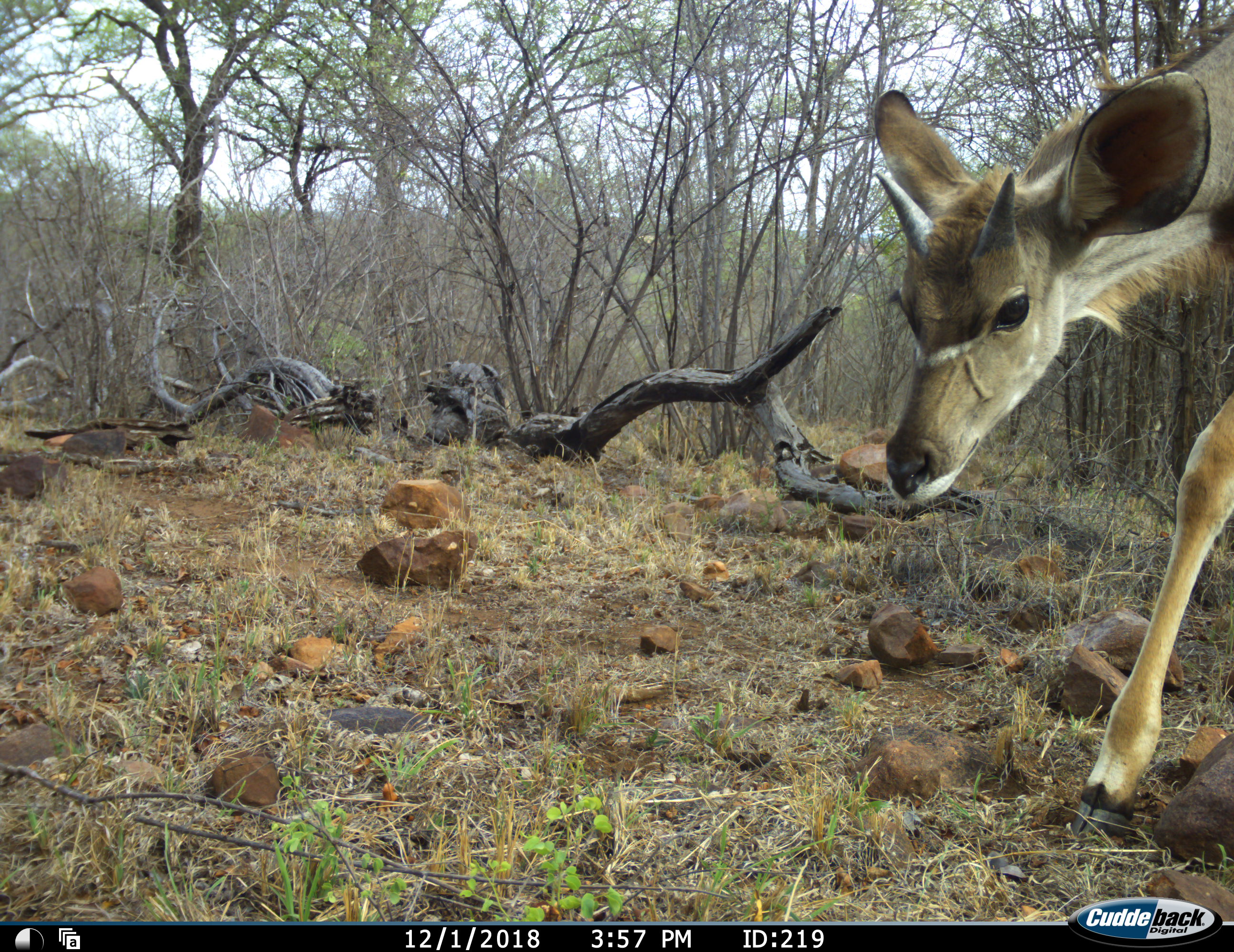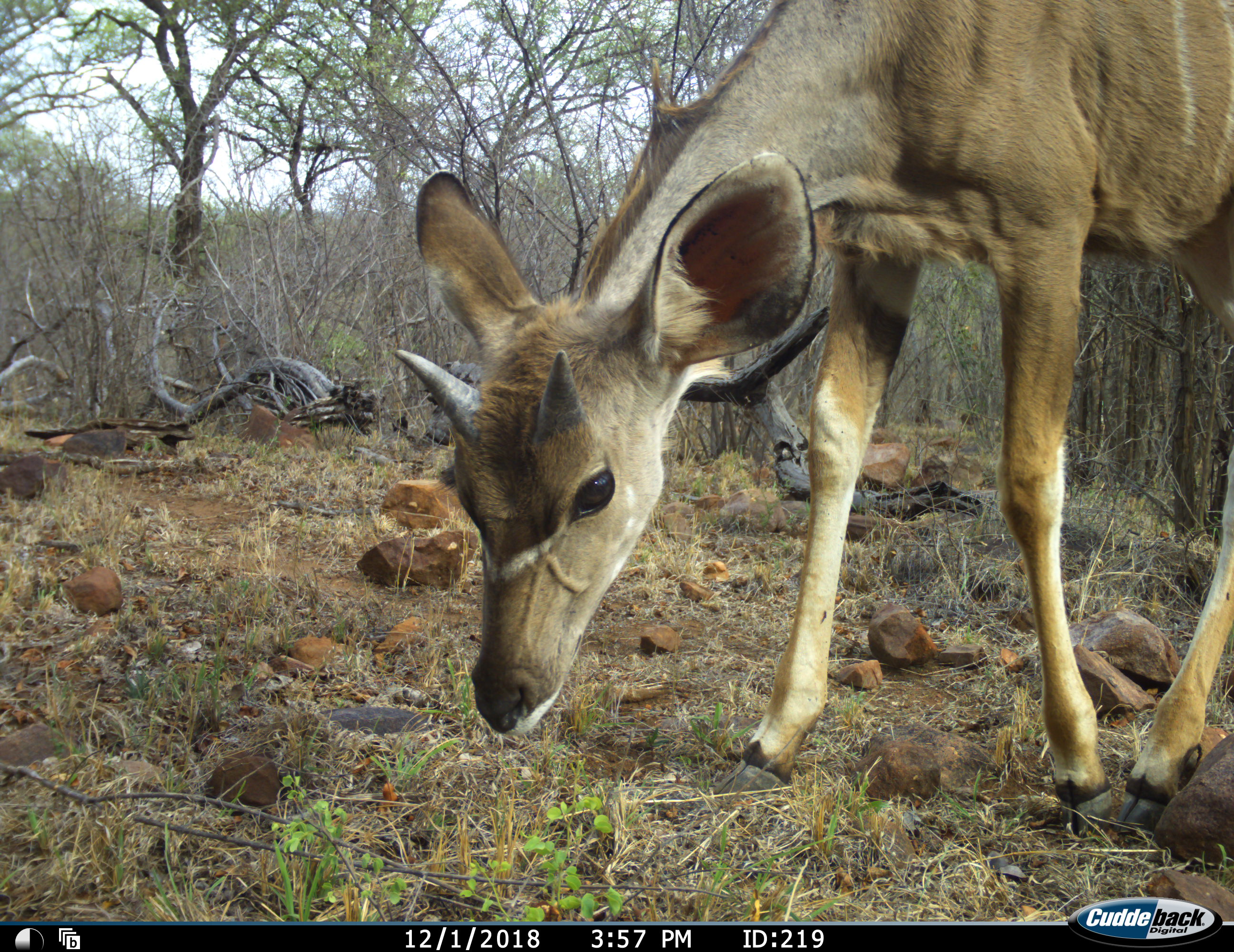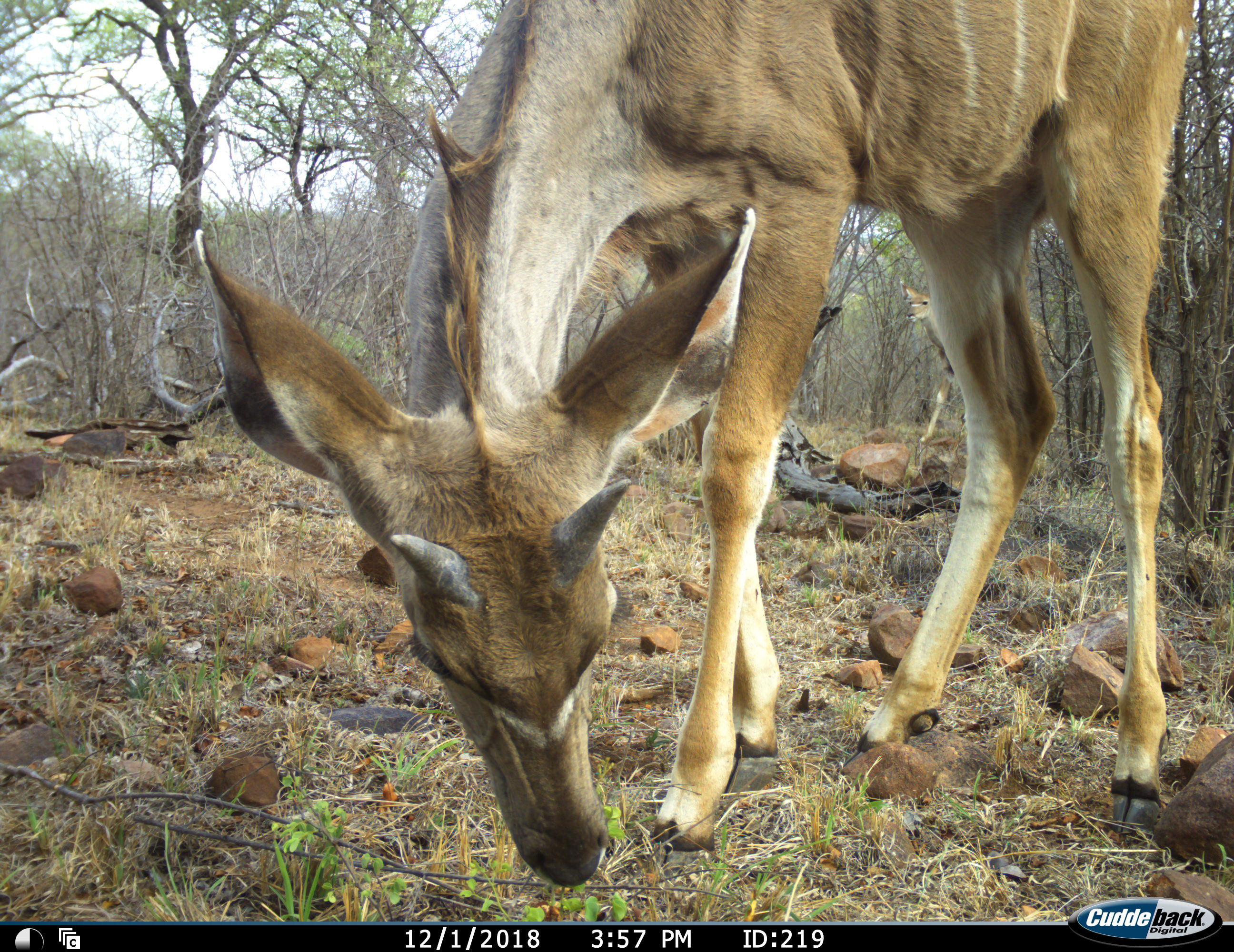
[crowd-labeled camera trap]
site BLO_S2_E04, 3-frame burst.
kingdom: Animalia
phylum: Chordata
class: Mammalia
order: Artiodactyla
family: Bovidae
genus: Tragelaphus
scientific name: Tragelaphus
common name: kudu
Kudu (Tragelaphus), count 1. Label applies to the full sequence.